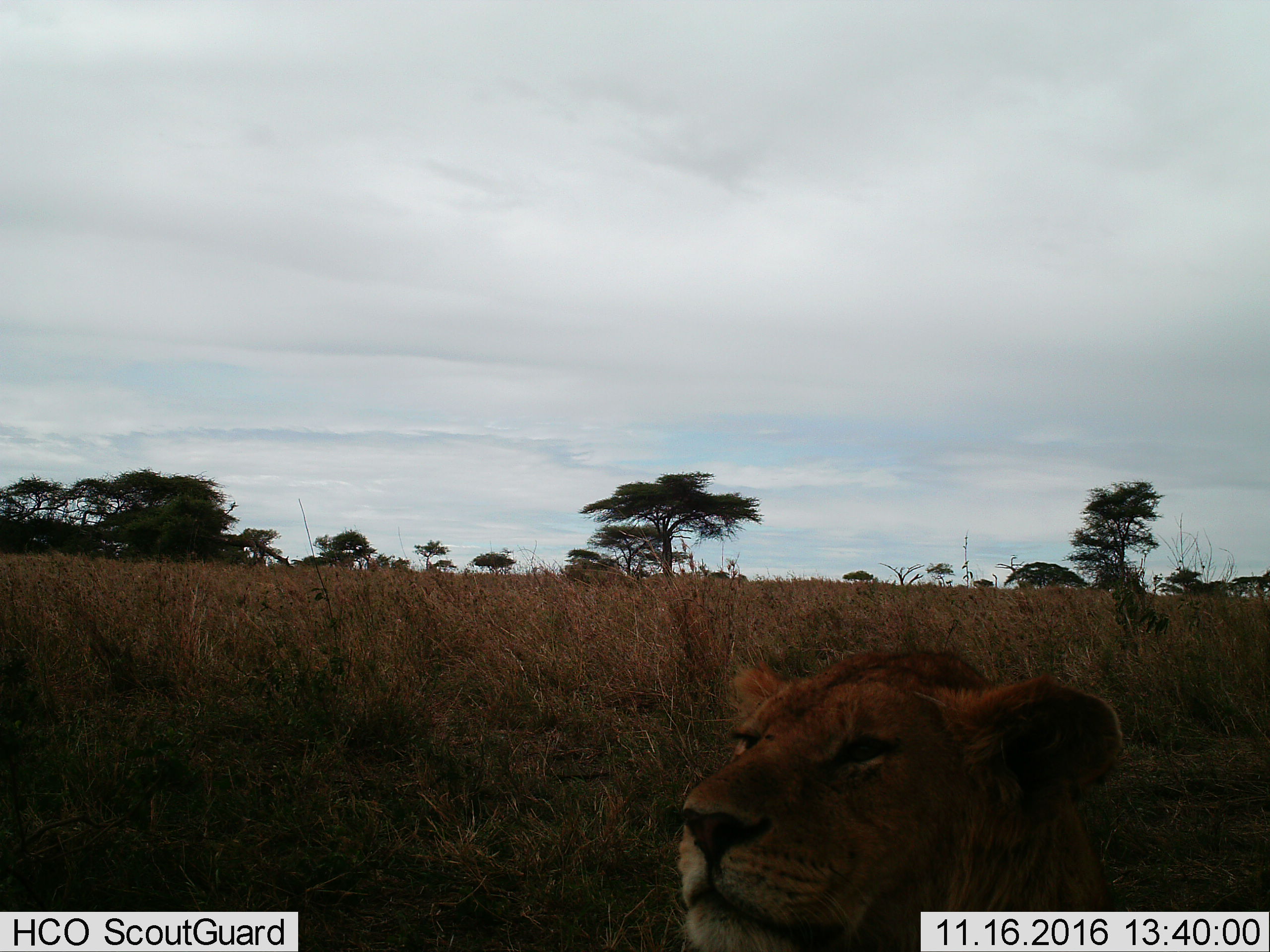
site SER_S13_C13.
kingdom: Animalia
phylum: Chordata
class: Mammalia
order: Carnivora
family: Felidae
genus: Panthera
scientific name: Panthera leo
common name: lion female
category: lionfemale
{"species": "lionfemale (lion female) (Panthera leo)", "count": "1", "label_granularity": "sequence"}